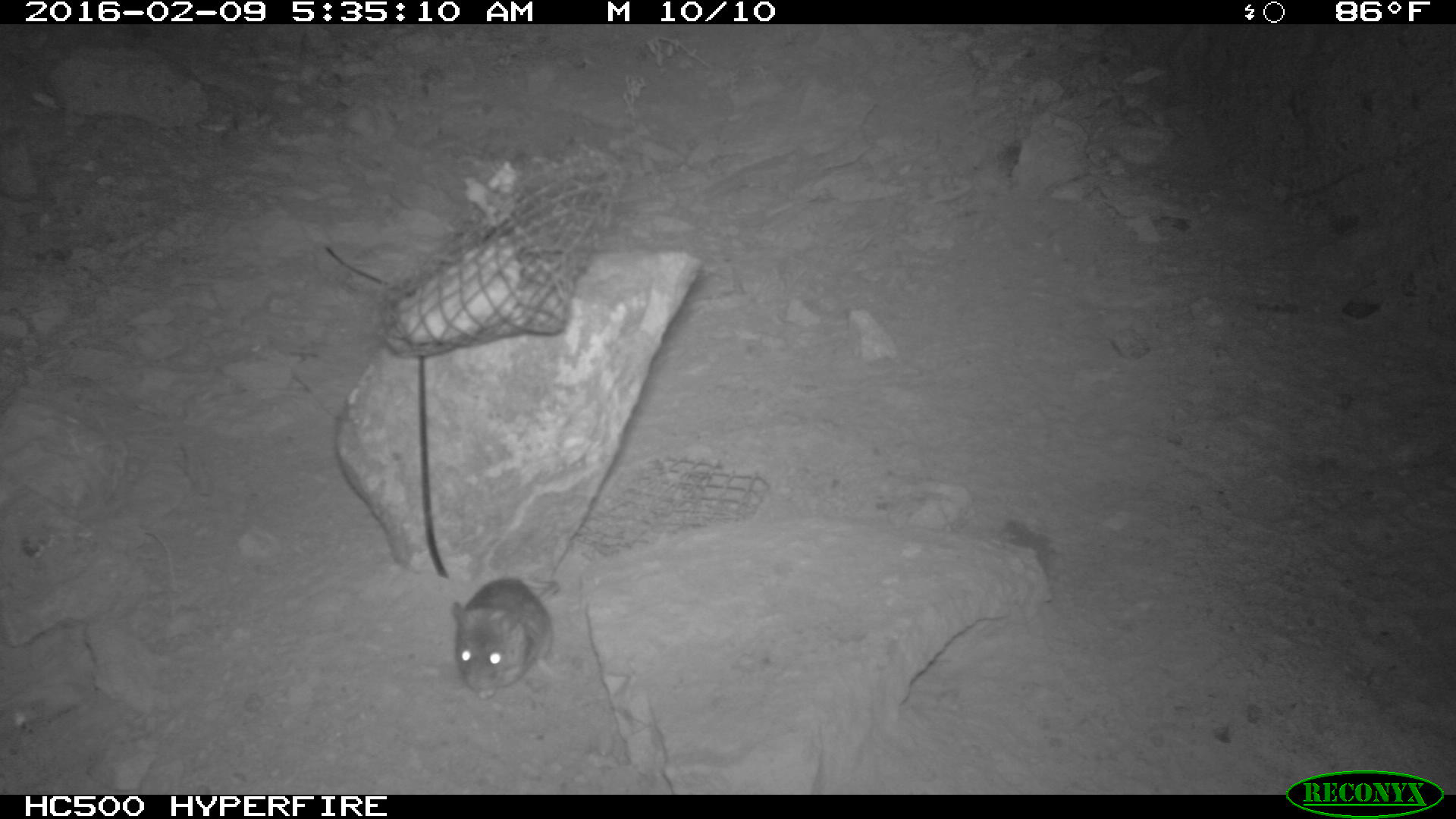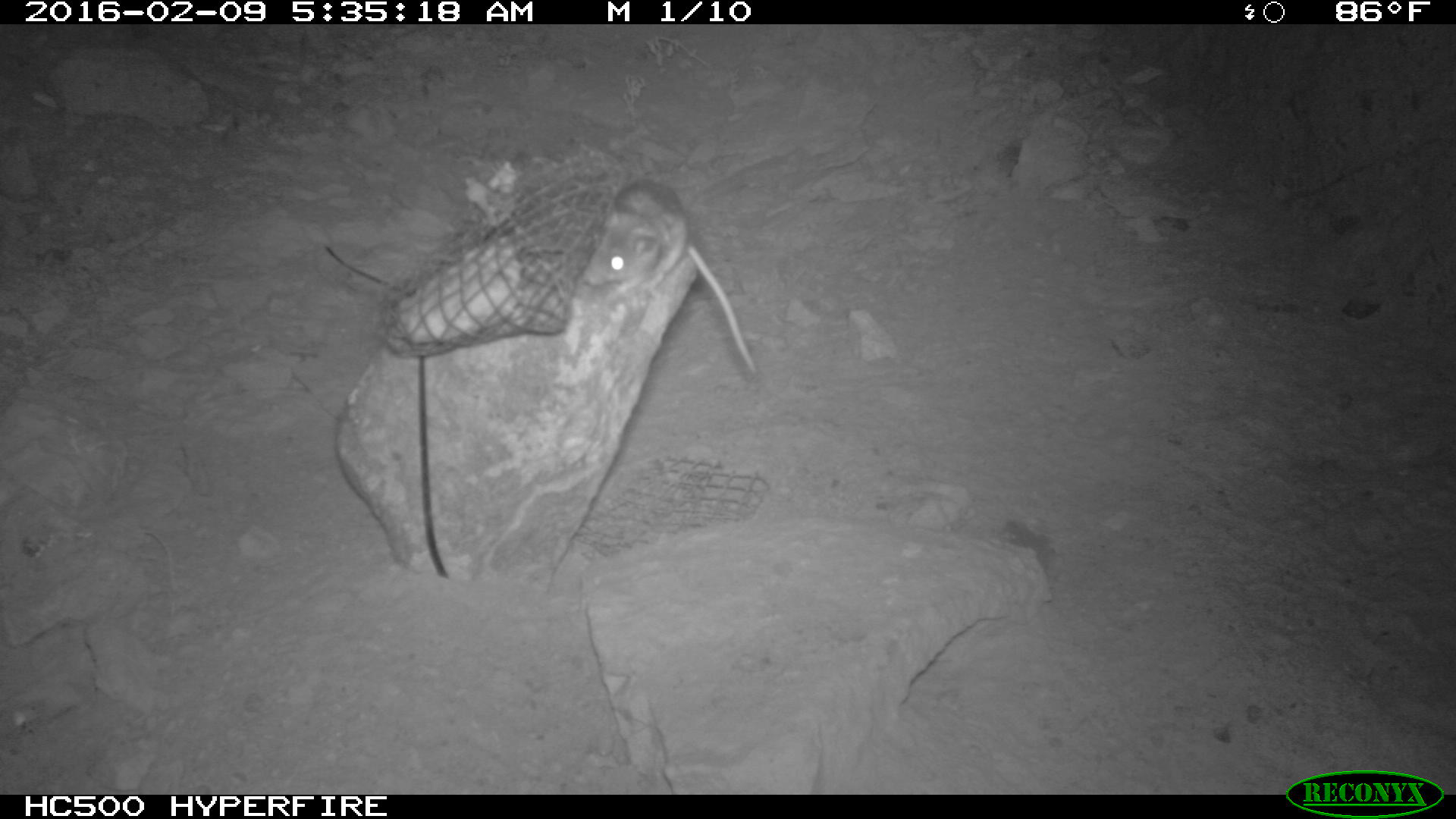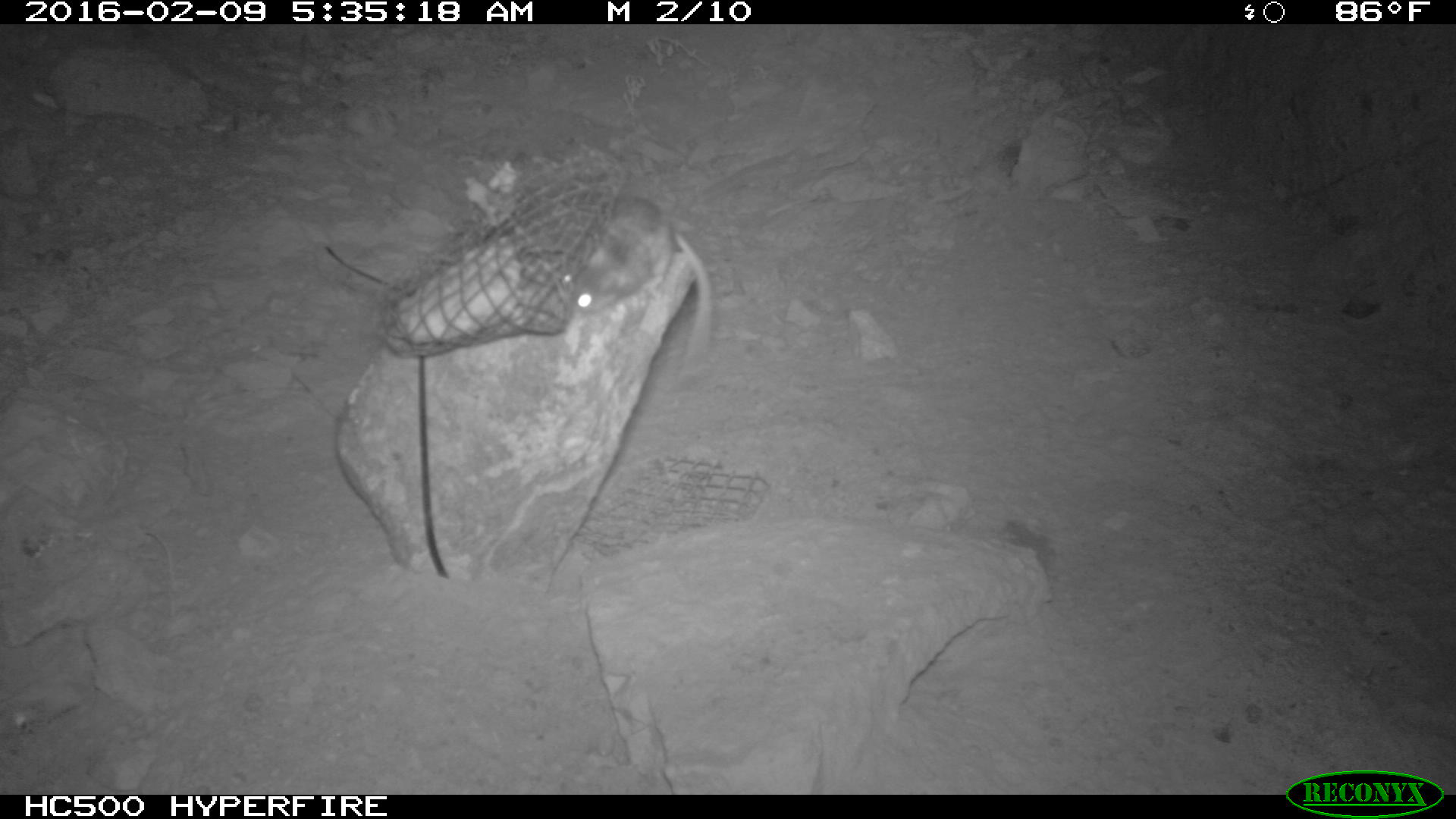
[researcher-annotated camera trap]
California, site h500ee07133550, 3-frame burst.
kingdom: Animalia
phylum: Chordata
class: Mammalia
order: Rodentia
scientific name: Rodentia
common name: rodent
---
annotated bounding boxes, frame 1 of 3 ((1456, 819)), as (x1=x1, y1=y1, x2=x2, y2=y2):
rodent: (x1=451, y1=575, x2=560, y2=700)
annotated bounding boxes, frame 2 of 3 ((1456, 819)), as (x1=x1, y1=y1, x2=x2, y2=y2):
rodent: (x1=580, y1=181, x2=760, y2=378)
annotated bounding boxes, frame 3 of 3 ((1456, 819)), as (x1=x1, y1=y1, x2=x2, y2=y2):
rodent: (x1=559, y1=197, x2=714, y2=377)